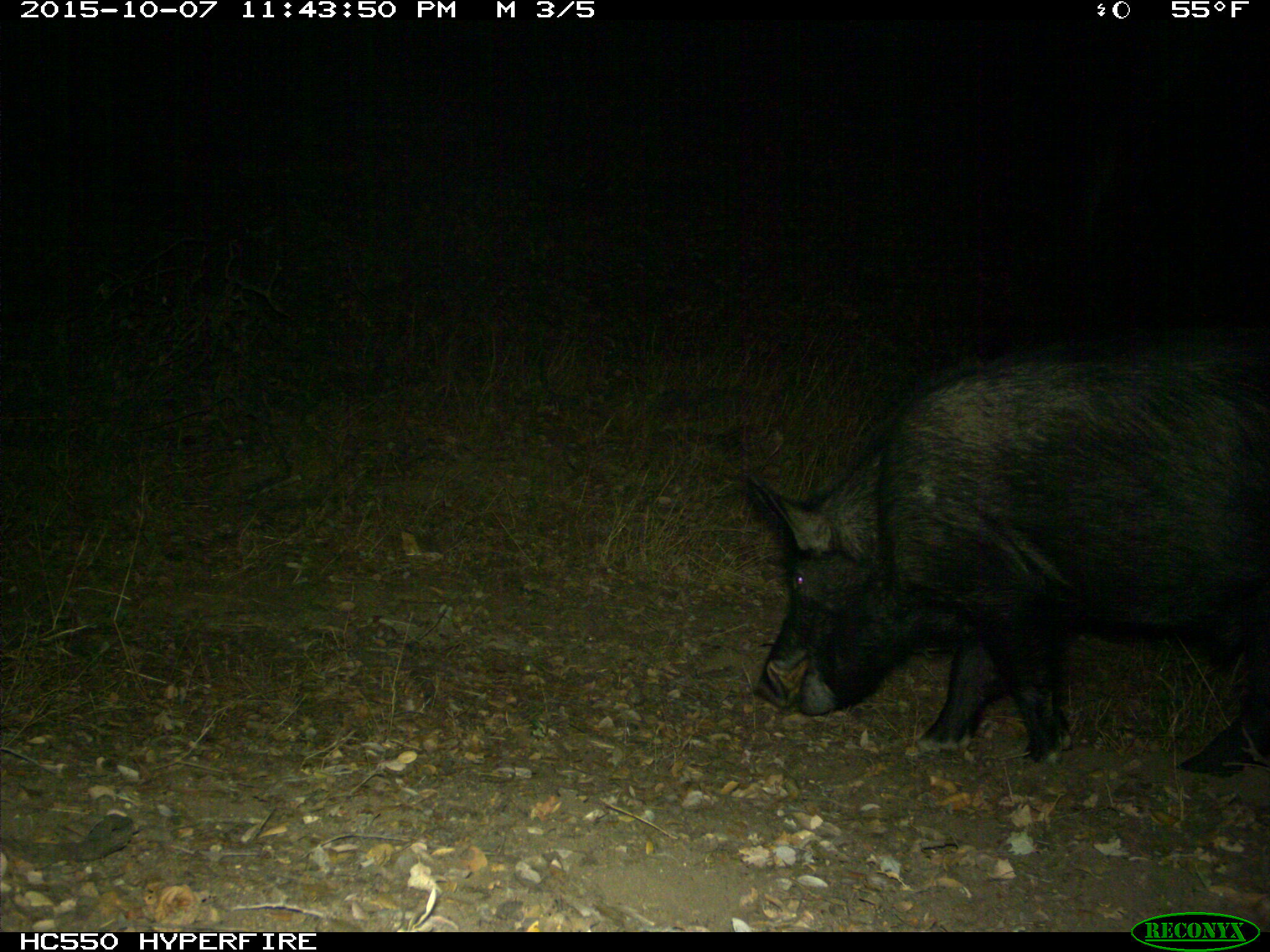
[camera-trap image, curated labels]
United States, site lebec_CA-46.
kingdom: Animalia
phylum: Chordata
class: Mammalia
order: Artiodactyla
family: Suidae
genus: Sus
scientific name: Sus scrofa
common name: wild boar